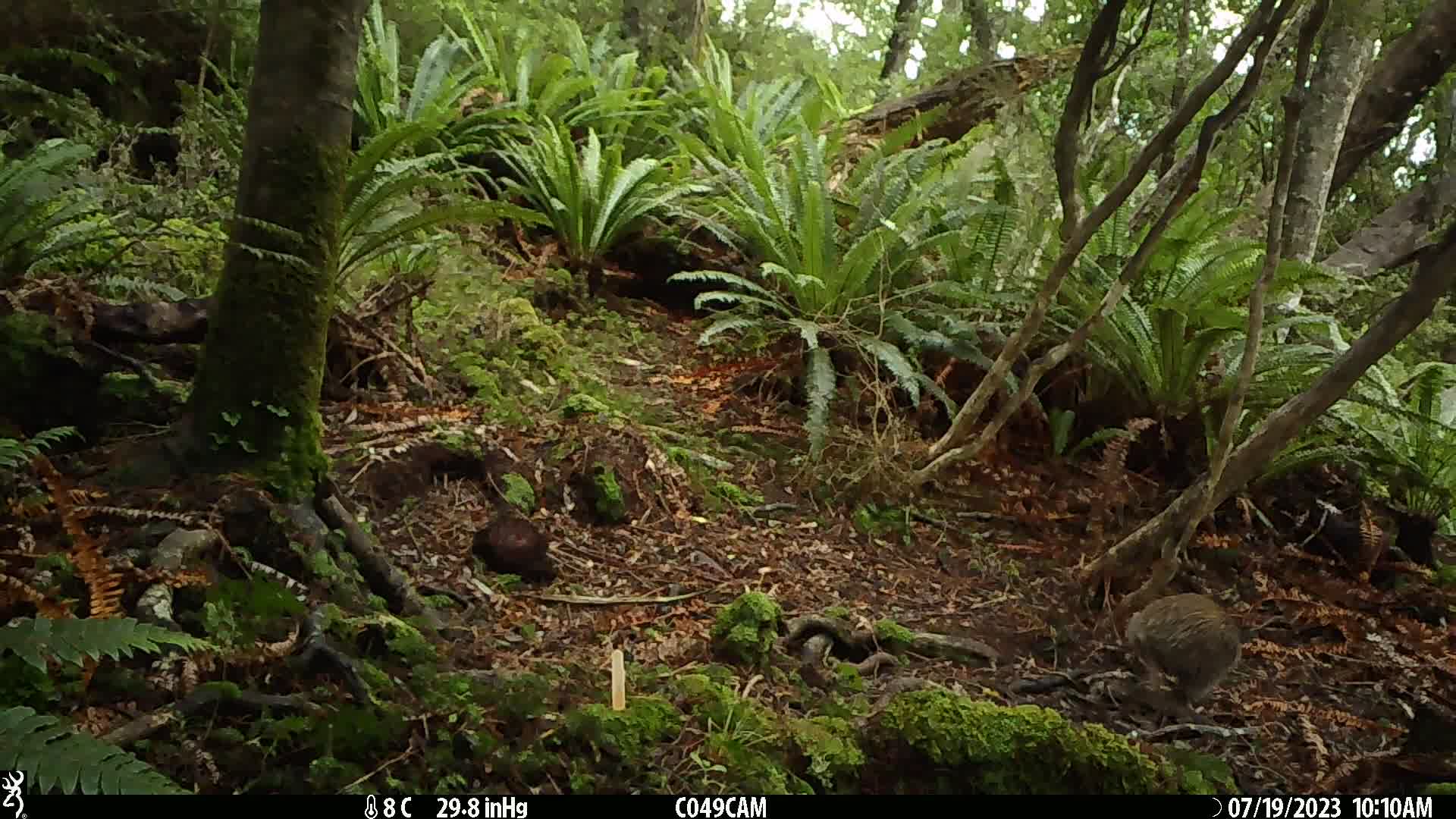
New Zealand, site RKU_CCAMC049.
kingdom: Animalia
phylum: Chordata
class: Aves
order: Apterygiformes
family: Apterygidae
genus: Apteryx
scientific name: Apteryx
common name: kiwi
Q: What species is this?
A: Kiwi (Apteryx).